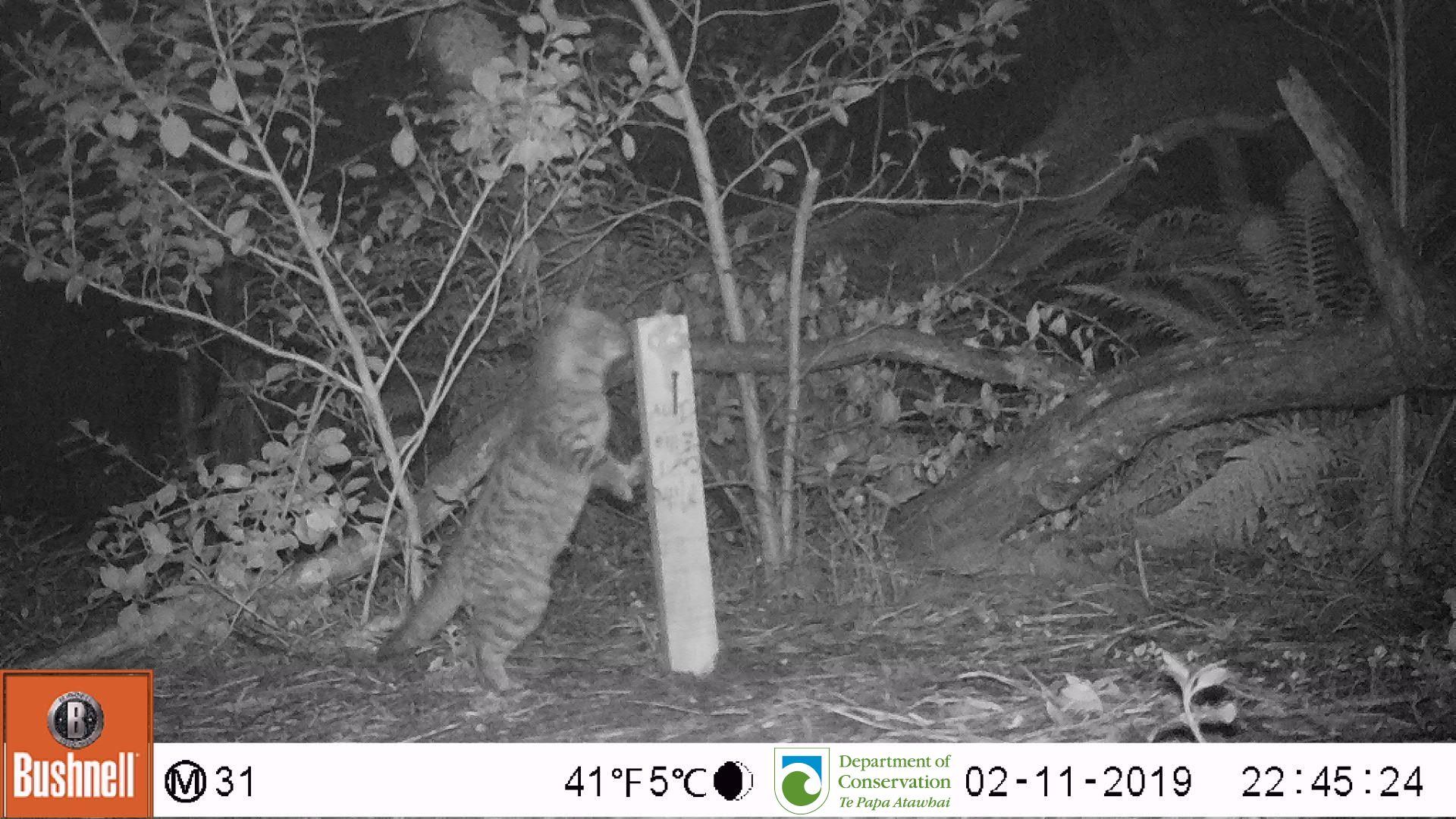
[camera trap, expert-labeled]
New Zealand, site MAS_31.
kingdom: Animalia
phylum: Chordata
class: Mammalia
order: Carnivora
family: Felidae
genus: Felis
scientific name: Felis catus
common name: domestic cat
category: cat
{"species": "cat (domestic cat) (Felis catus)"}